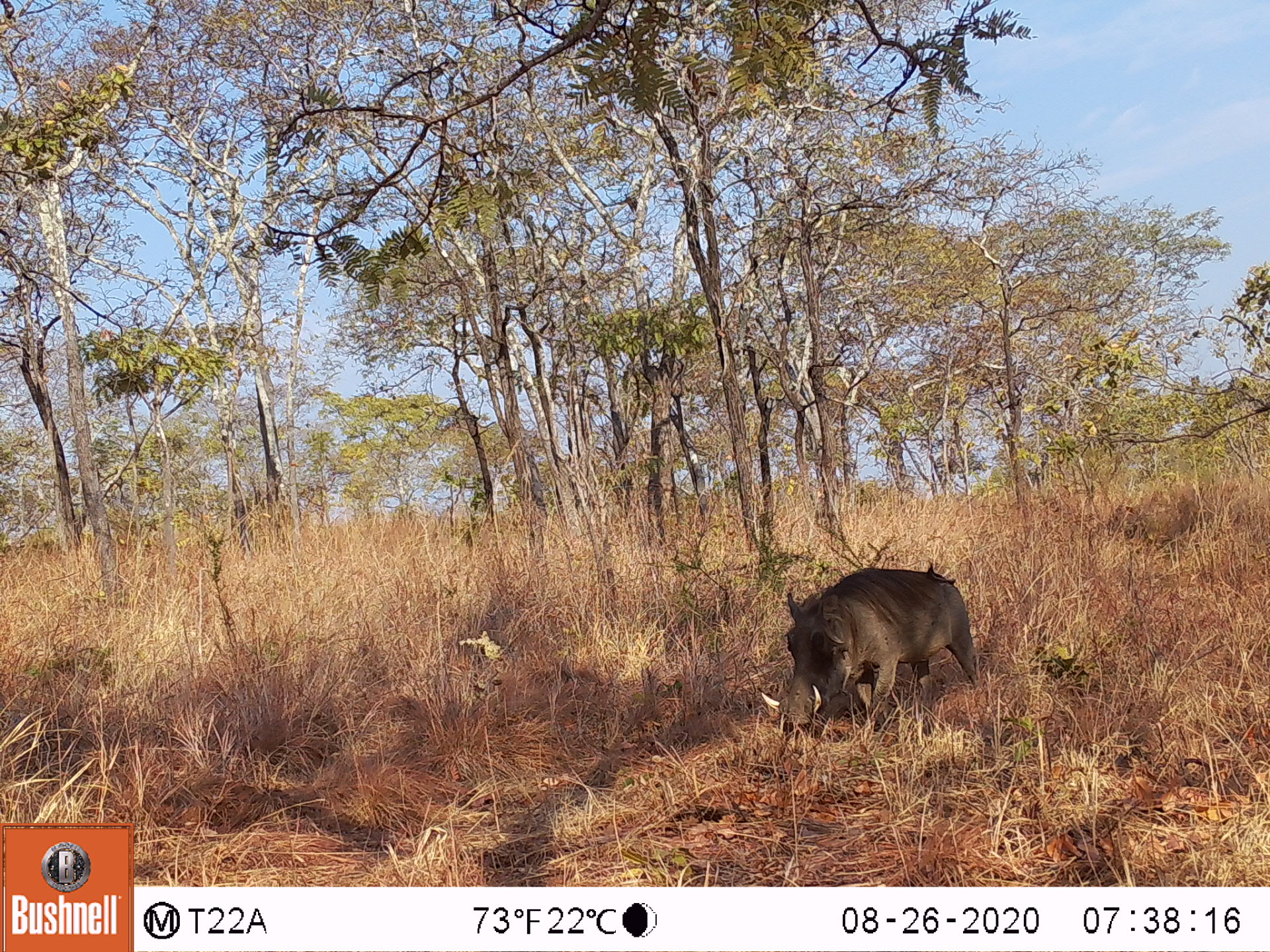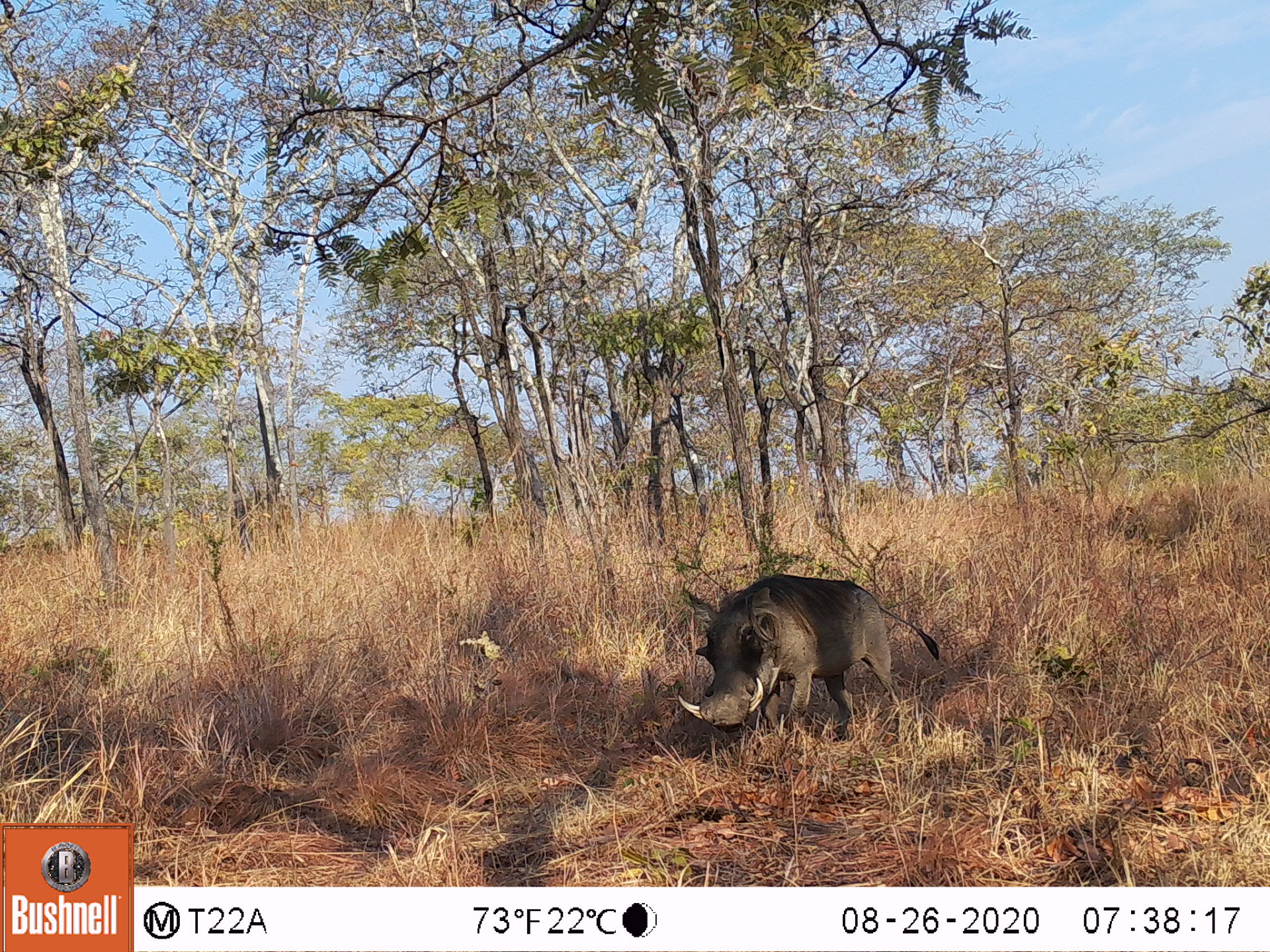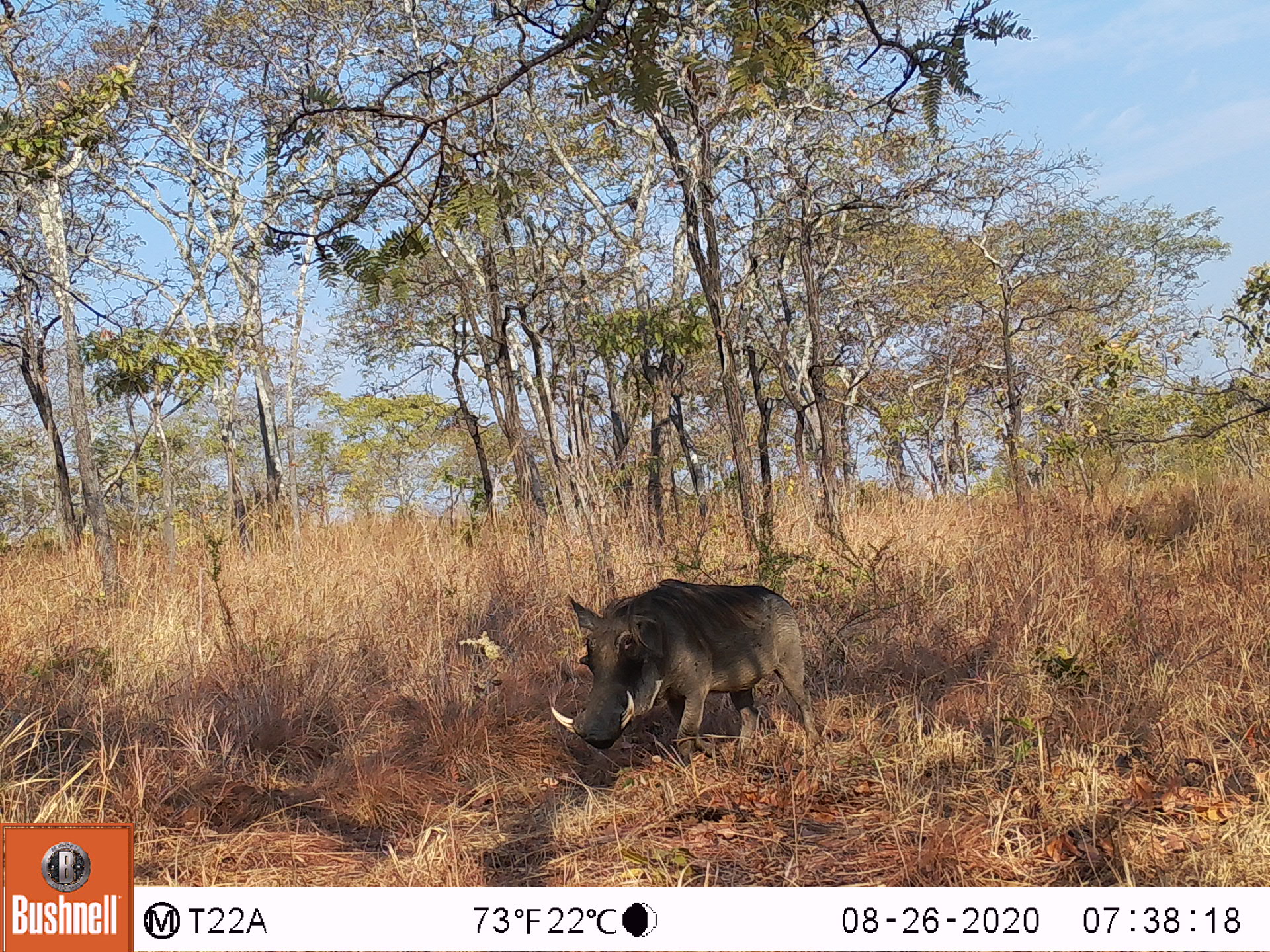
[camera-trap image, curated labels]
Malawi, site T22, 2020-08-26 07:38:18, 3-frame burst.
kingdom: Animalia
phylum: Chordata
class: Mammalia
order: Artiodactyla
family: Suidae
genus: Phacochoerus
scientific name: Phacochoerus africanus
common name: common warthog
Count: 1.